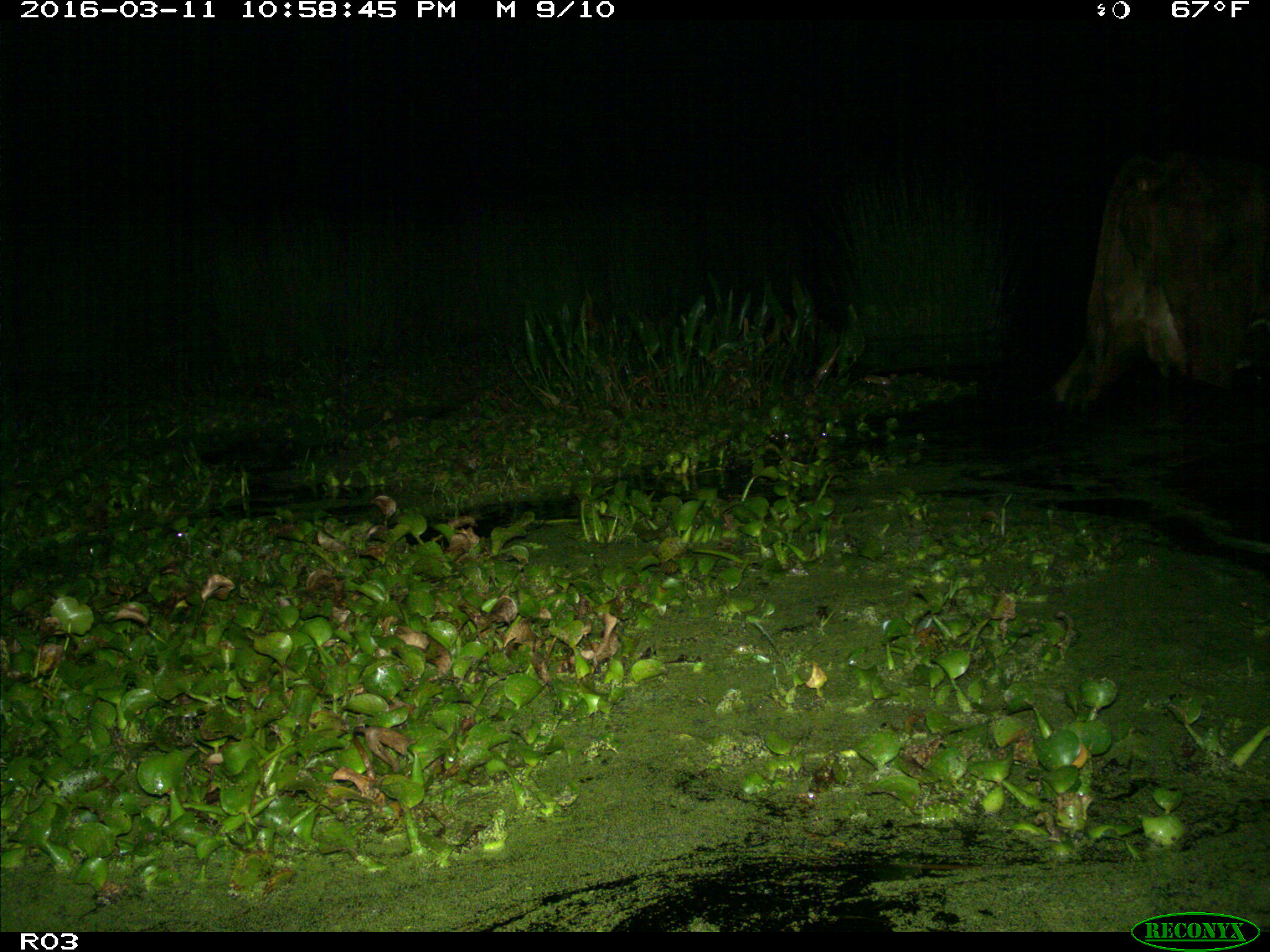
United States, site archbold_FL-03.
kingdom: Animalia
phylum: Chordata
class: Mammalia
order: Artiodactyla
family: Bovidae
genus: Bos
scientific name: Bos taurus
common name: domestic cow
Bos taurus (domestic cow).